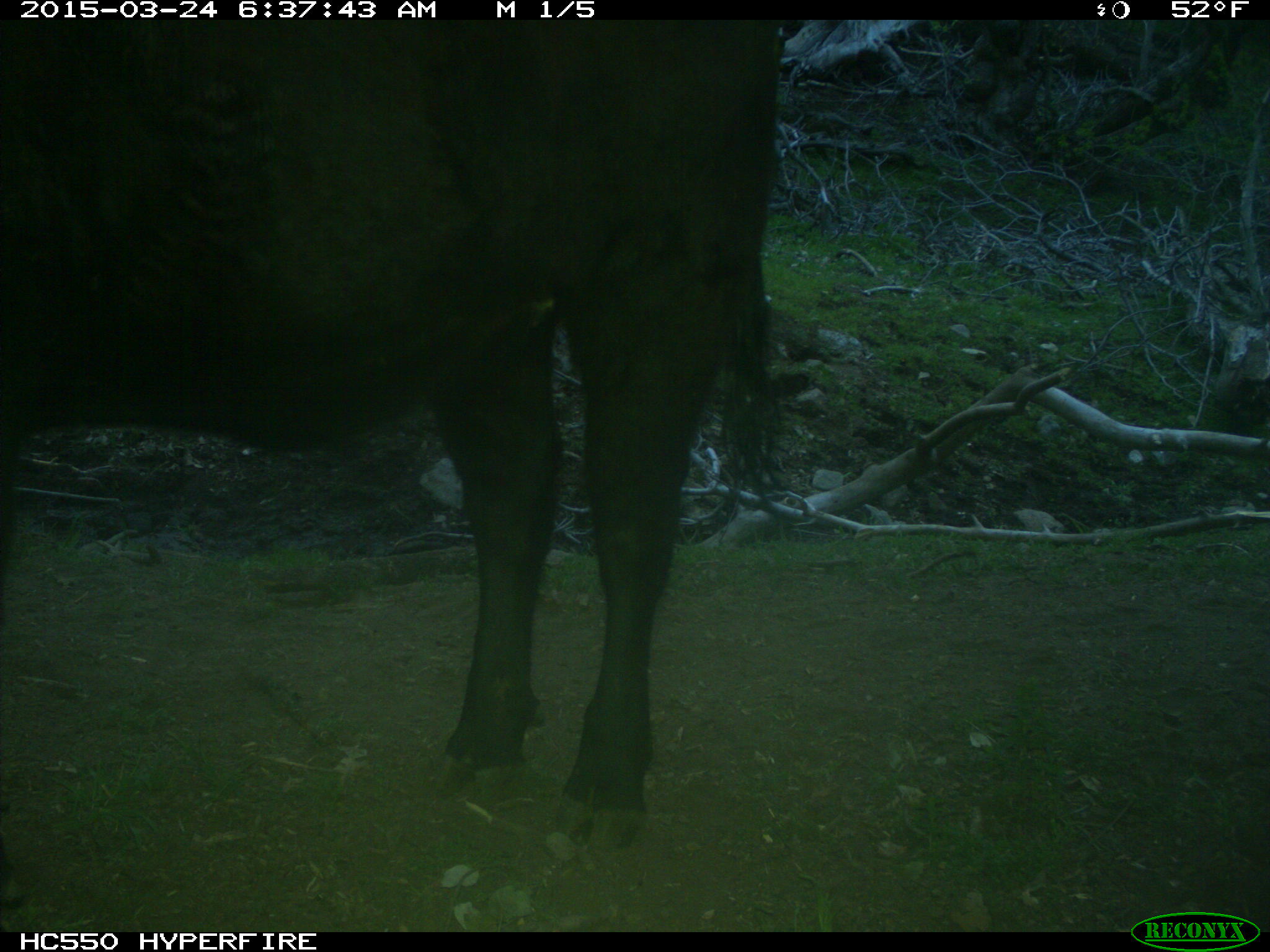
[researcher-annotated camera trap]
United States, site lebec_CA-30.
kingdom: Animalia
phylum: Chordata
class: Mammalia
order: Artiodactyla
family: Bovidae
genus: Bos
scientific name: Bos taurus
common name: domestic cow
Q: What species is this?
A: Bos taurus (domestic cow).